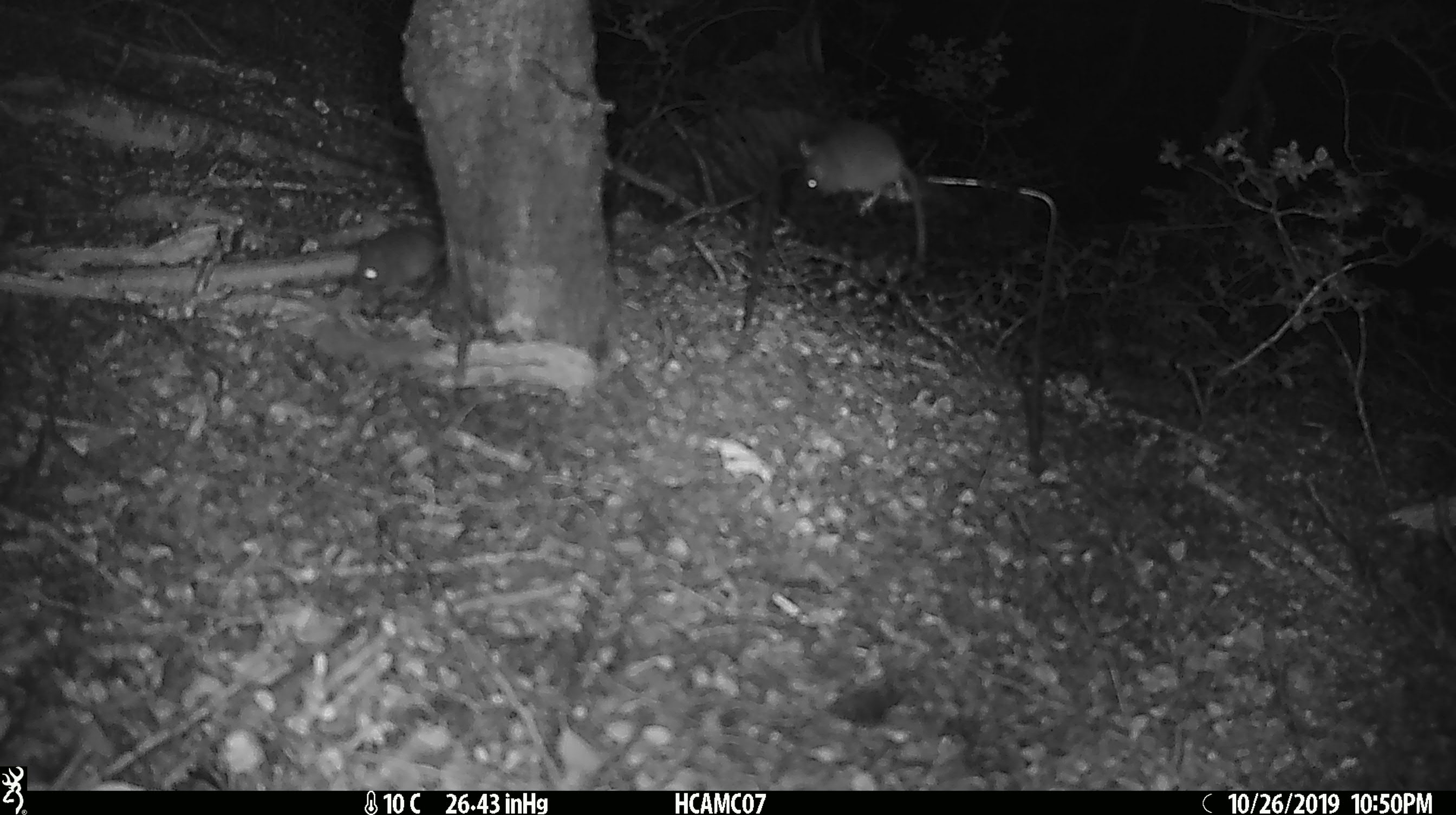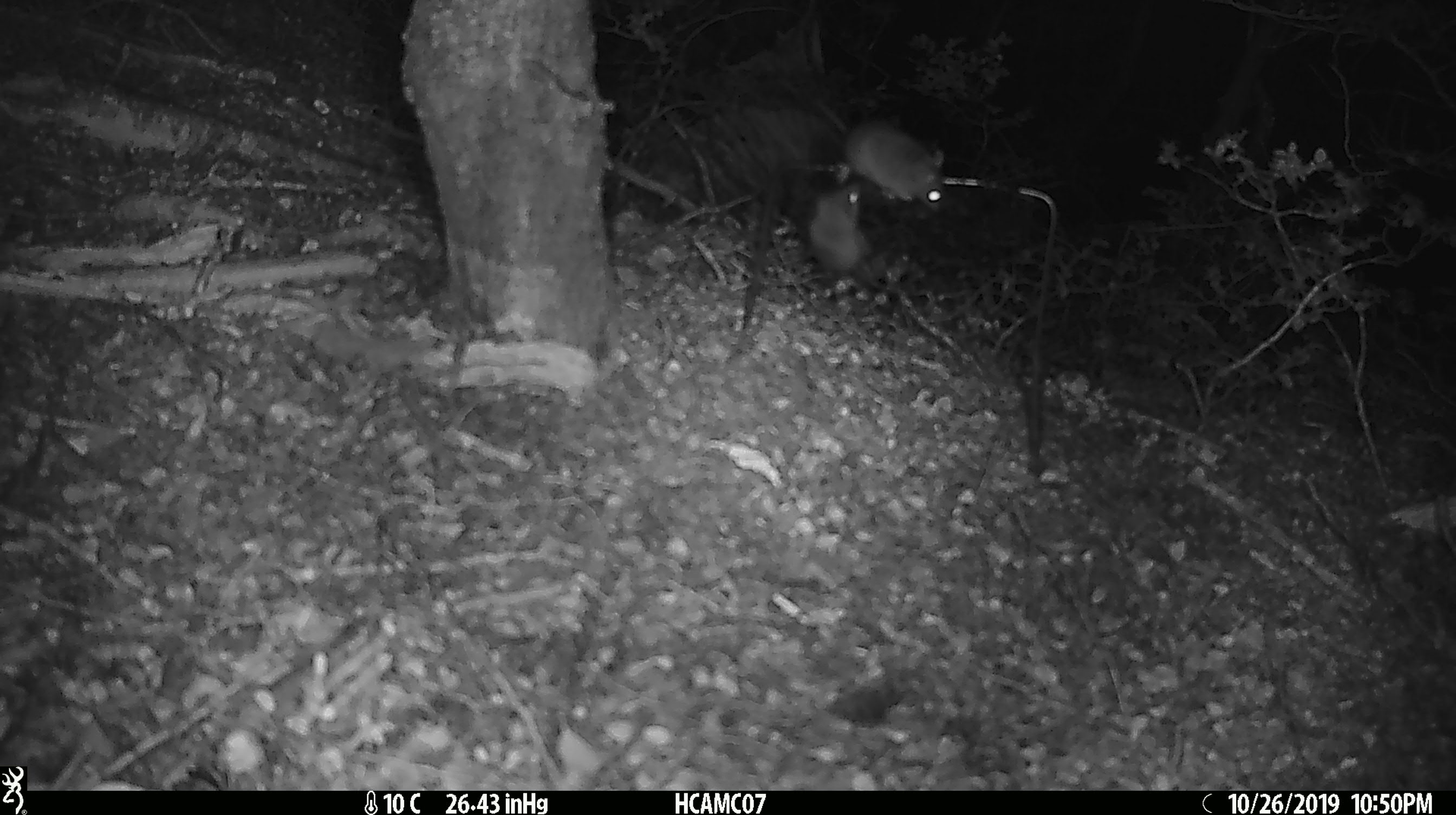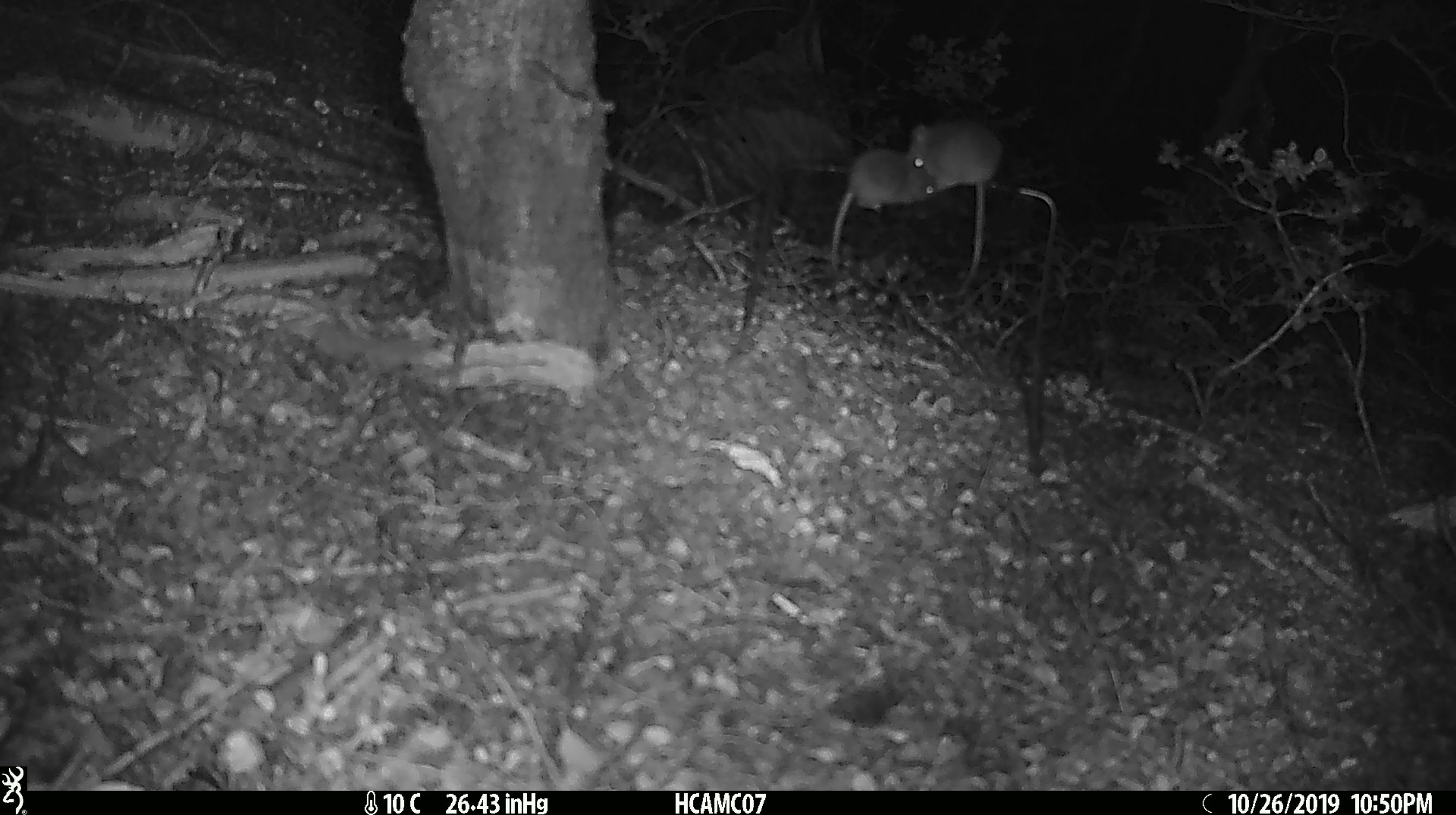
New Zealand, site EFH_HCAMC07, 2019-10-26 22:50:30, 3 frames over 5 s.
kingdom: Animalia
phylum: Chordata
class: Mammalia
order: Rodentia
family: Muridae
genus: Mus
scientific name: Mus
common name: mouse